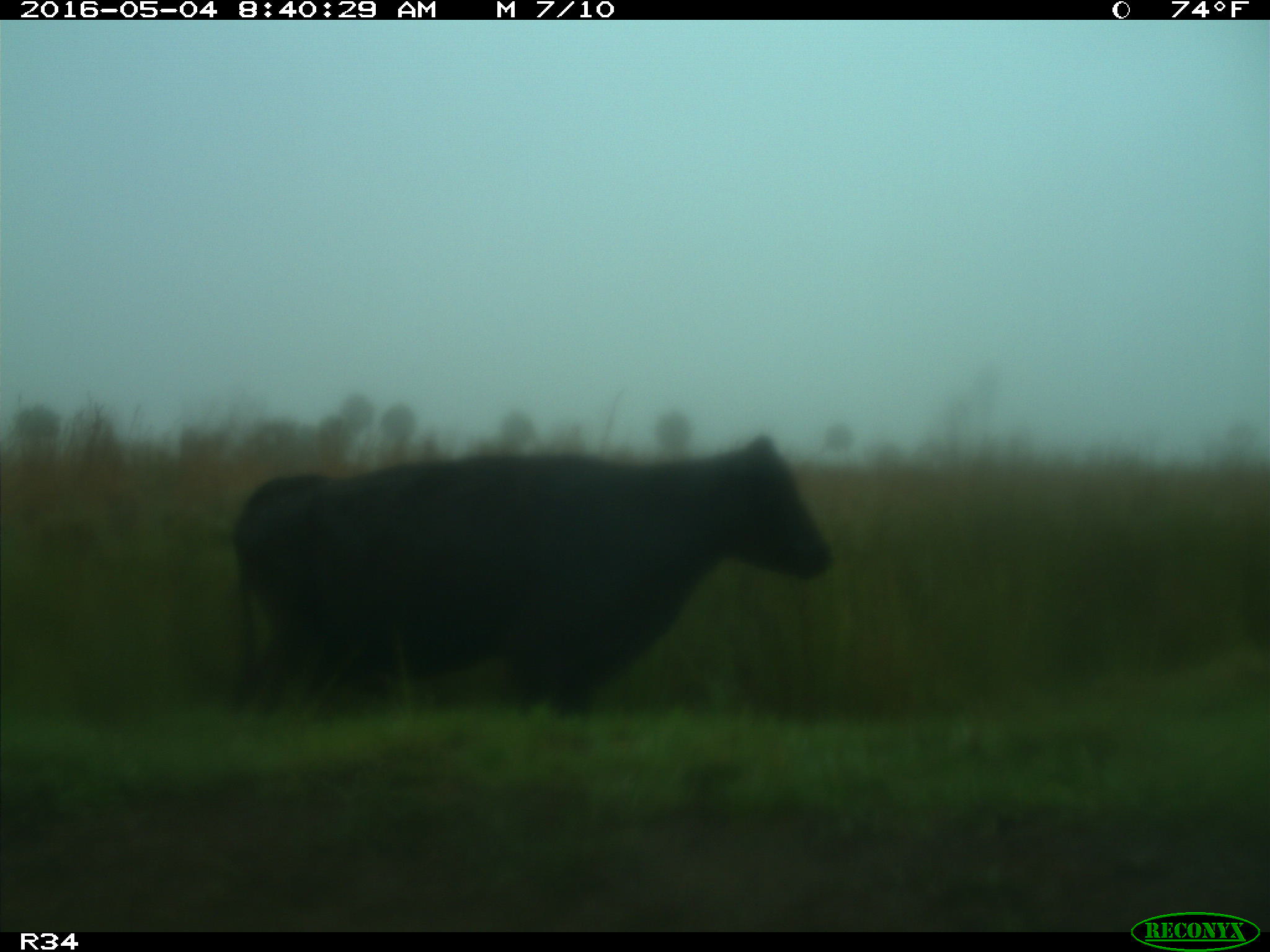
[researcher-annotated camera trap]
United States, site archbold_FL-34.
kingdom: Animalia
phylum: Chordata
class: Mammalia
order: Artiodactyla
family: Bovidae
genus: Bos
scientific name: Bos taurus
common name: domestic cow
Bos taurus (domestic cow).